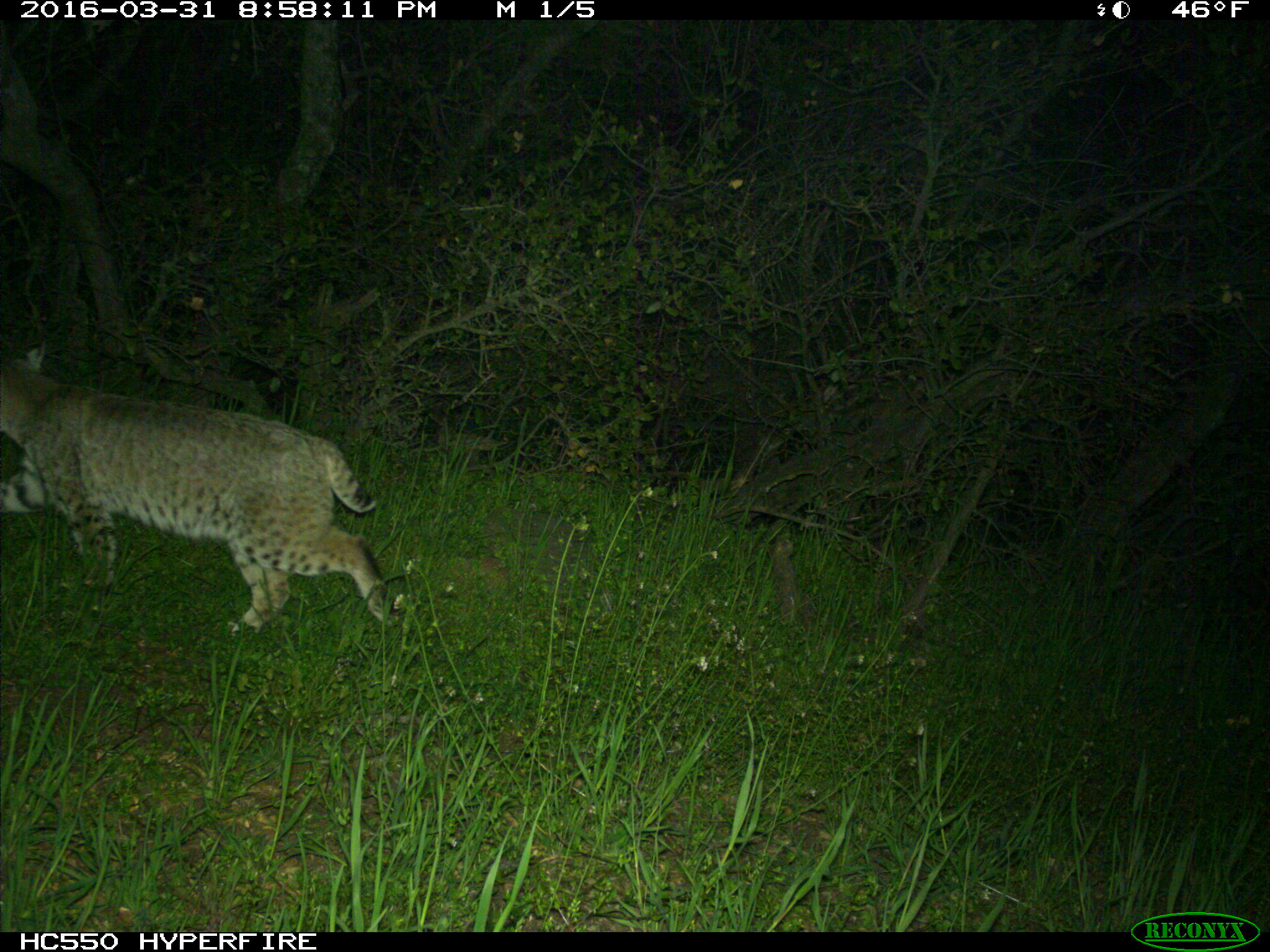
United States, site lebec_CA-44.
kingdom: Animalia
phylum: Chordata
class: Mammalia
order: Carnivora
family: Felidae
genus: Lynx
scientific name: Lynx rufus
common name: bobcat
Lynx rufus (bobcat).